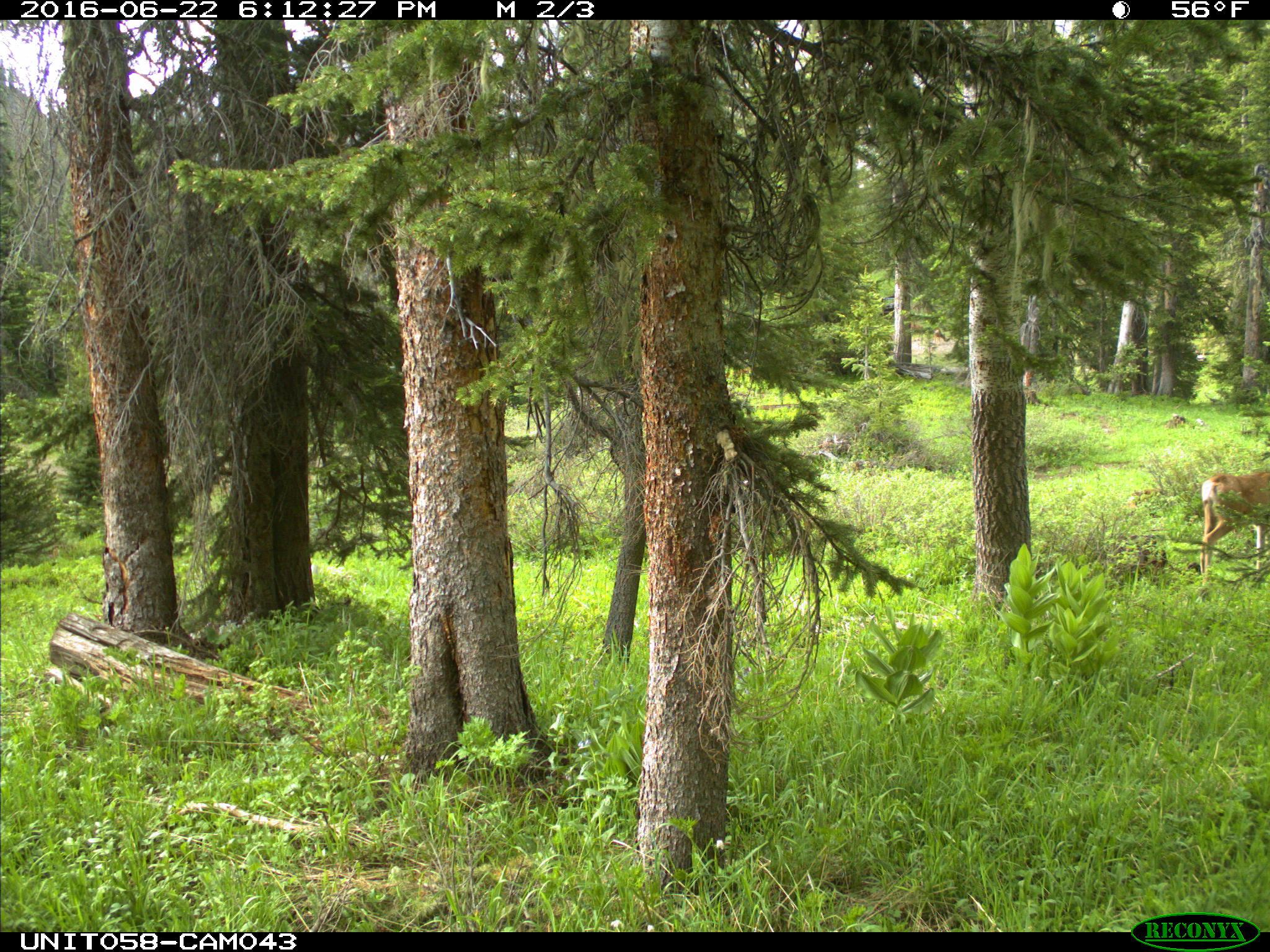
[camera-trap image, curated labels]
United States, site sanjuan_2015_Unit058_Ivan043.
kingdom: Animalia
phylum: Chordata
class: Mammalia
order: Artiodactyla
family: Cervidae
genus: Odocoileus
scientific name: Odocoileus hemionus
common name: mule deer